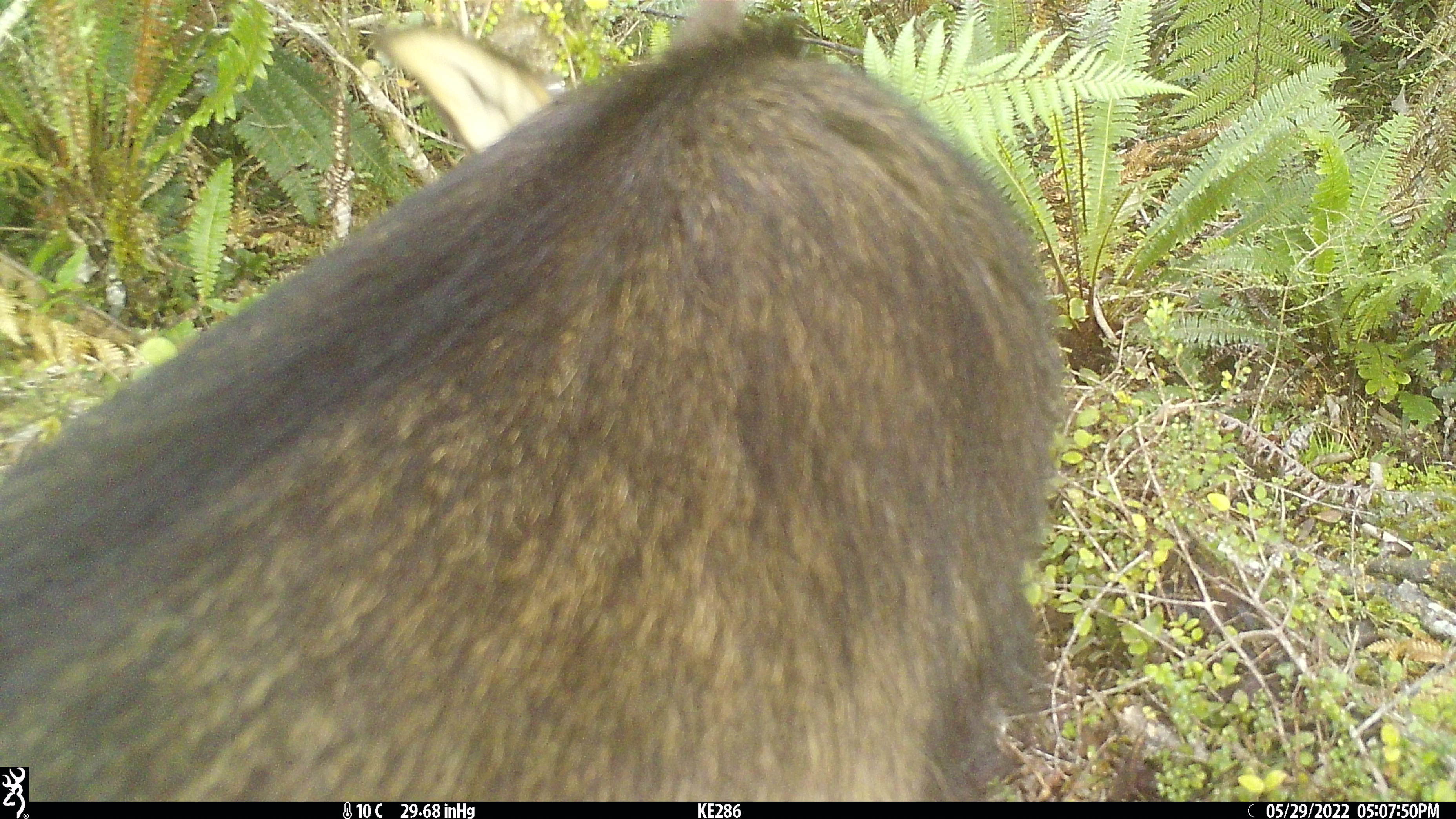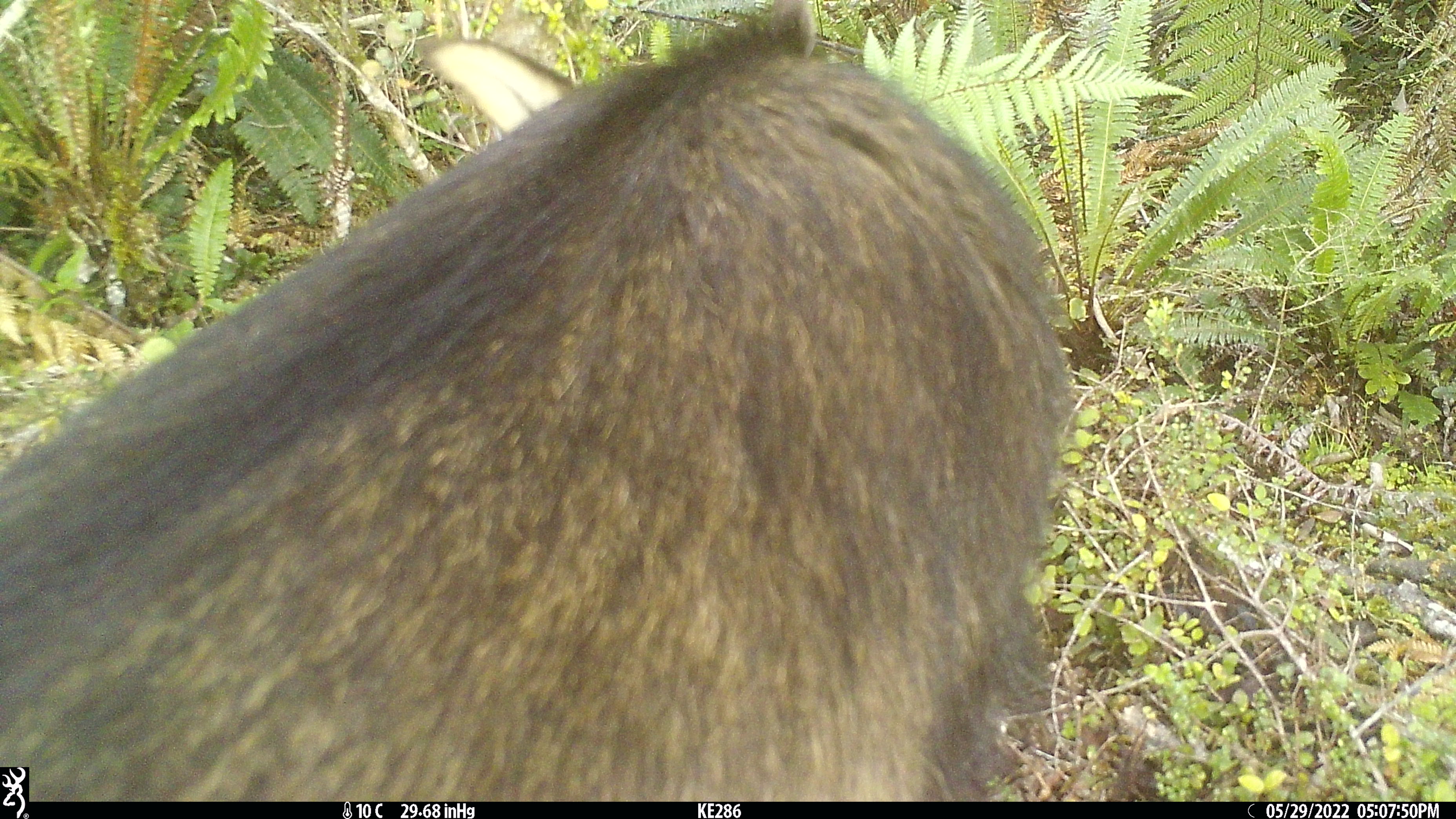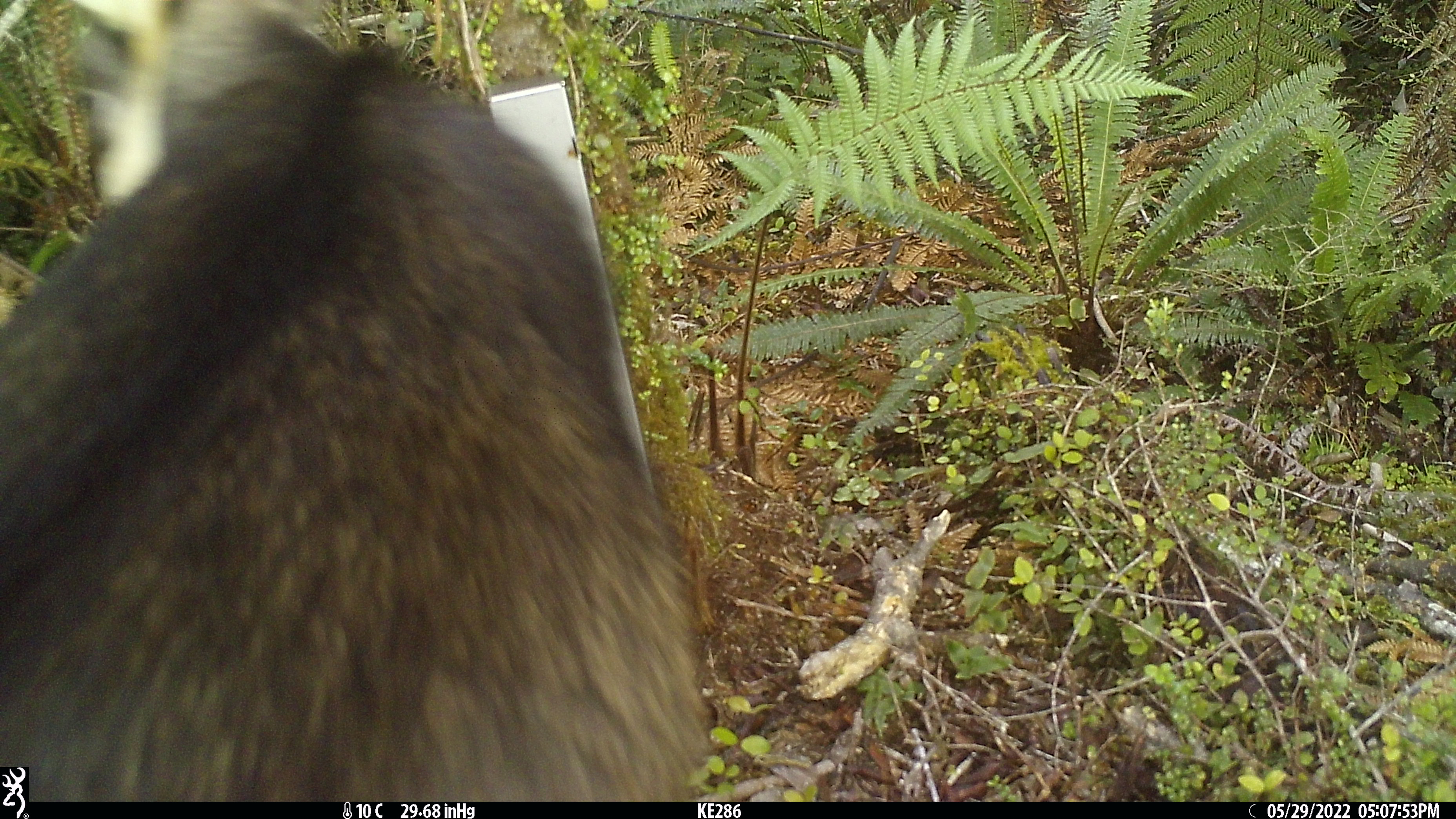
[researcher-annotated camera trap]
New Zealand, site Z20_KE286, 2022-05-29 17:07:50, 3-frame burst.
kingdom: Animalia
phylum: Chordata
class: Mammalia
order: Artiodactyla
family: Bovidae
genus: Rupicapra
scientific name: Rupicapra rupicapra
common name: alpine chamois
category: chamois